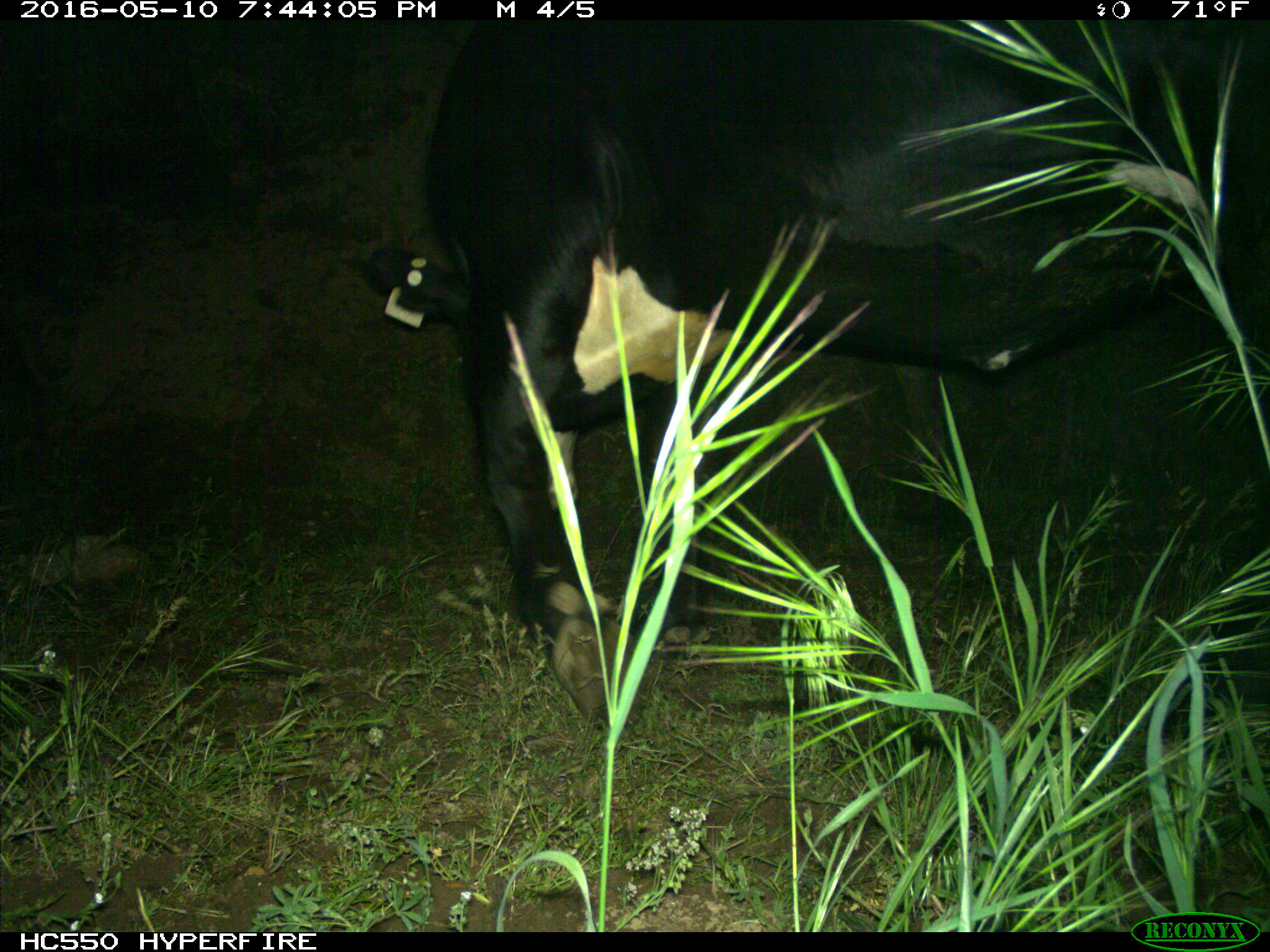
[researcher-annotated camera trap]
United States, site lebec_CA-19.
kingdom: Animalia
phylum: Chordata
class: Mammalia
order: Artiodactyla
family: Bovidae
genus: Bos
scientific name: Bos taurus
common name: domestic cow